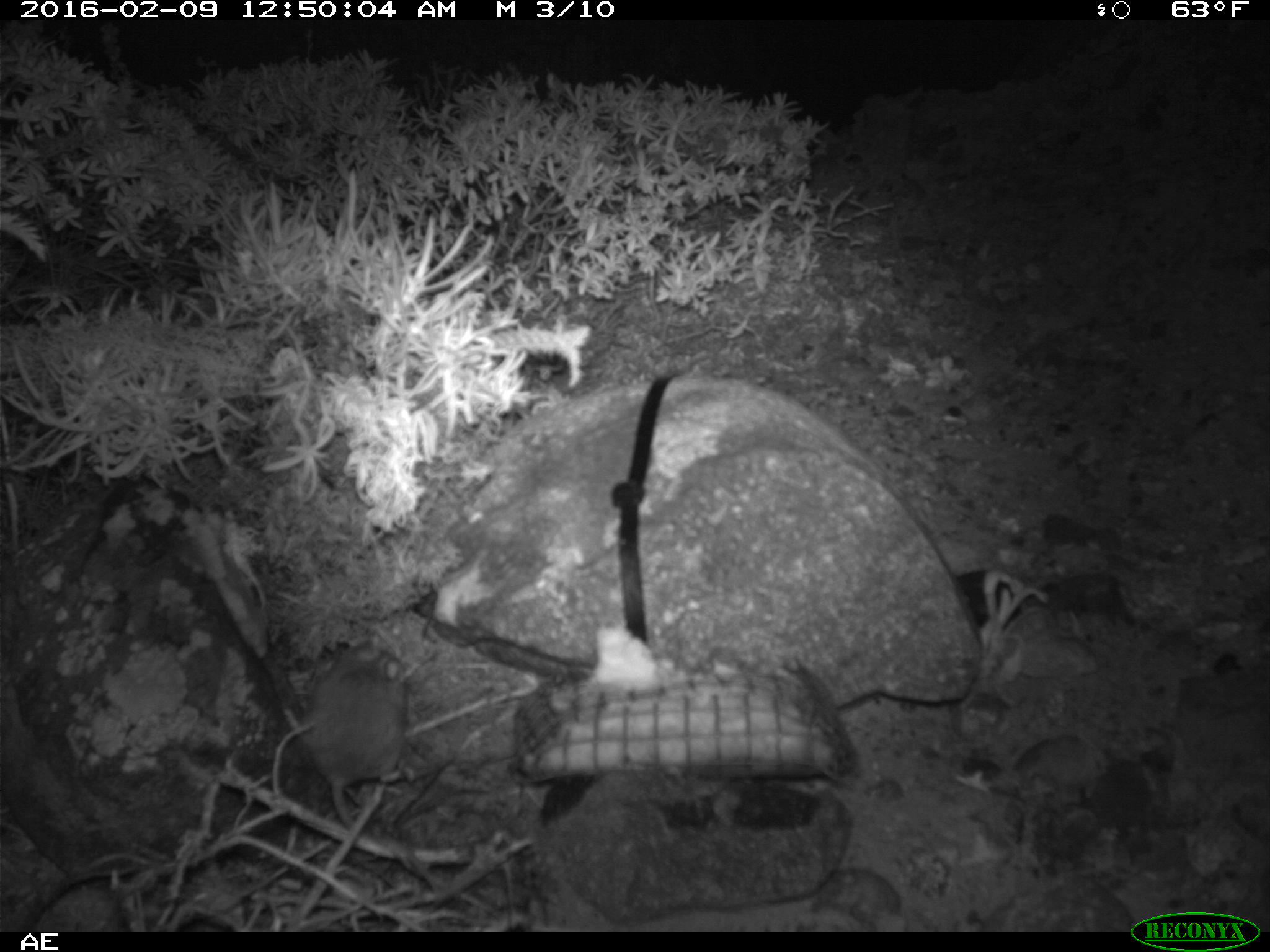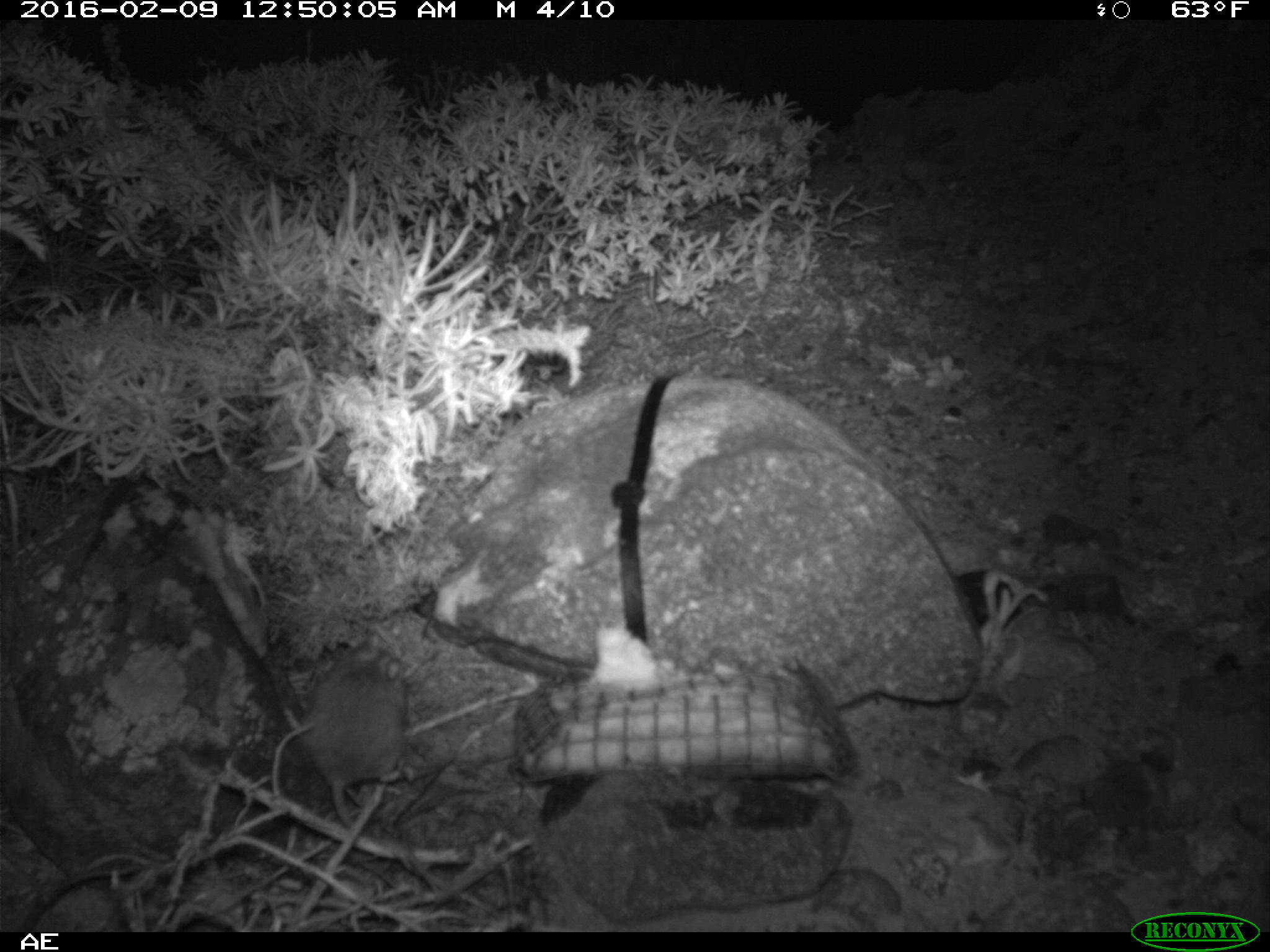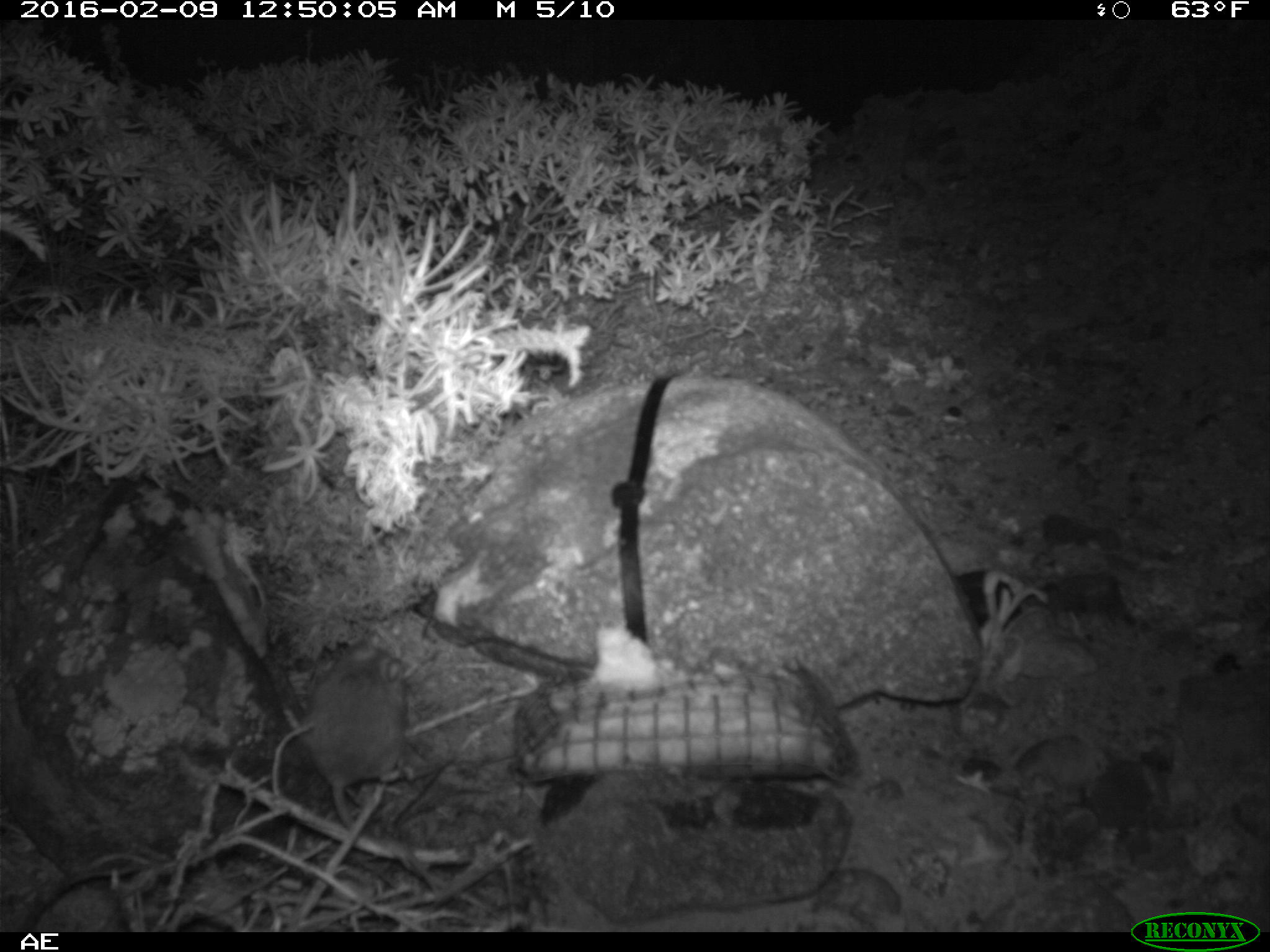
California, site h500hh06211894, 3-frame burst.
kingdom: Animalia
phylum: Chordata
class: Mammalia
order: Rodentia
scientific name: Rodentia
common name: rodent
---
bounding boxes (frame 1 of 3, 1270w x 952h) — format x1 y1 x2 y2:
rodent: 305 638 434 890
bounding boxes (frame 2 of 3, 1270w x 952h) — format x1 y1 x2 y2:
rodent: 301 646 404 845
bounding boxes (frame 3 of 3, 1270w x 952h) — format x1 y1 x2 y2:
rodent: 296 636 416 834